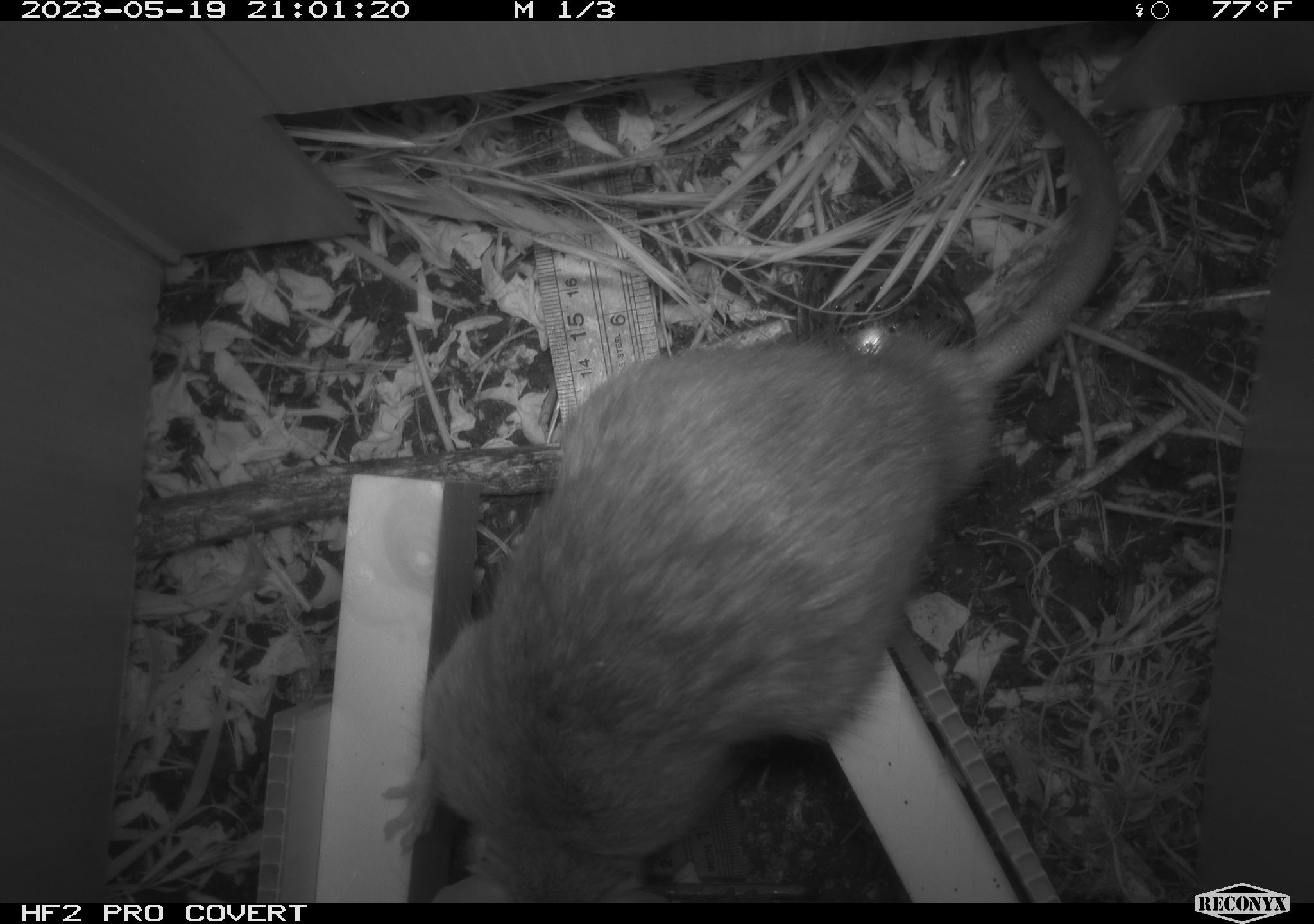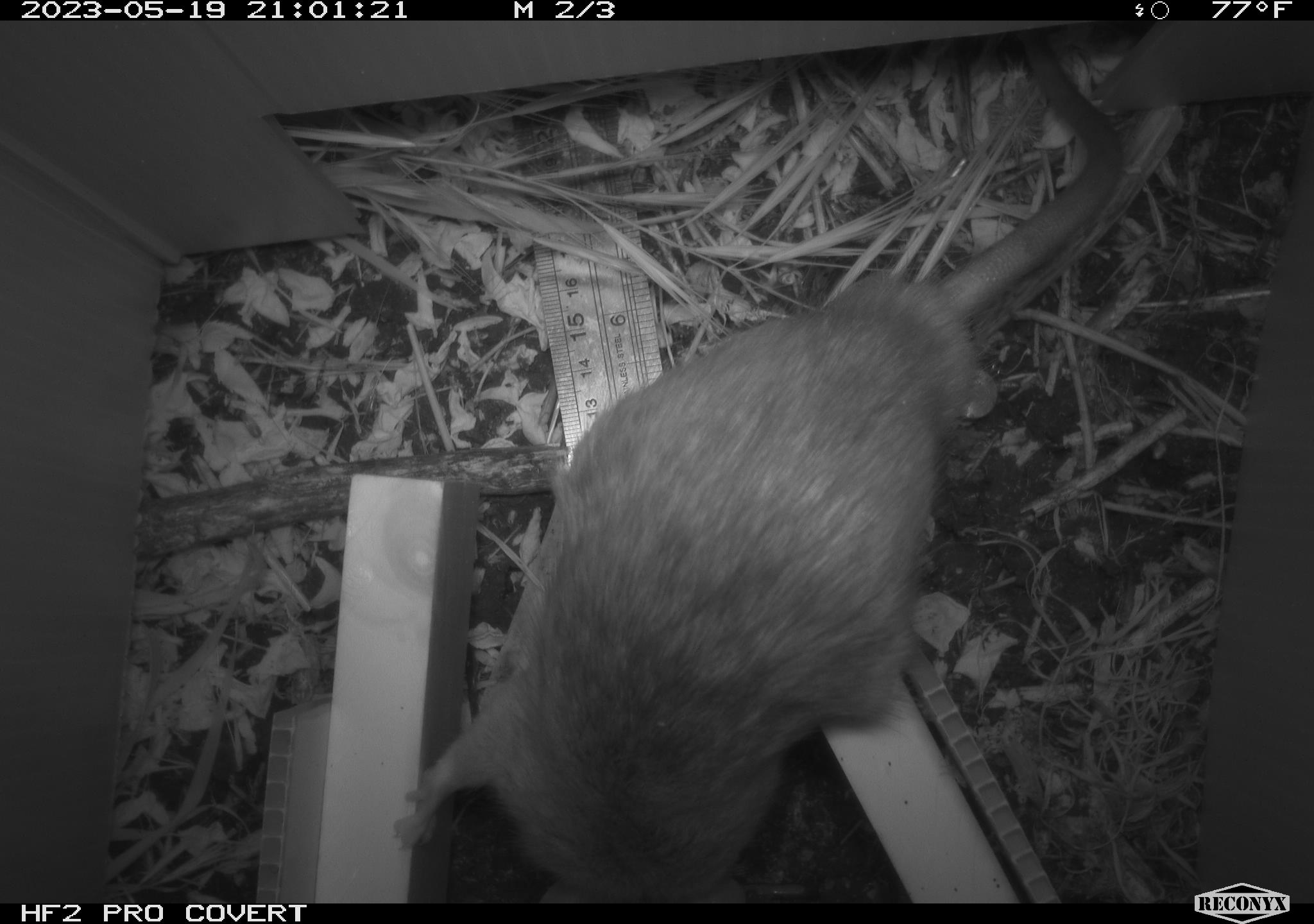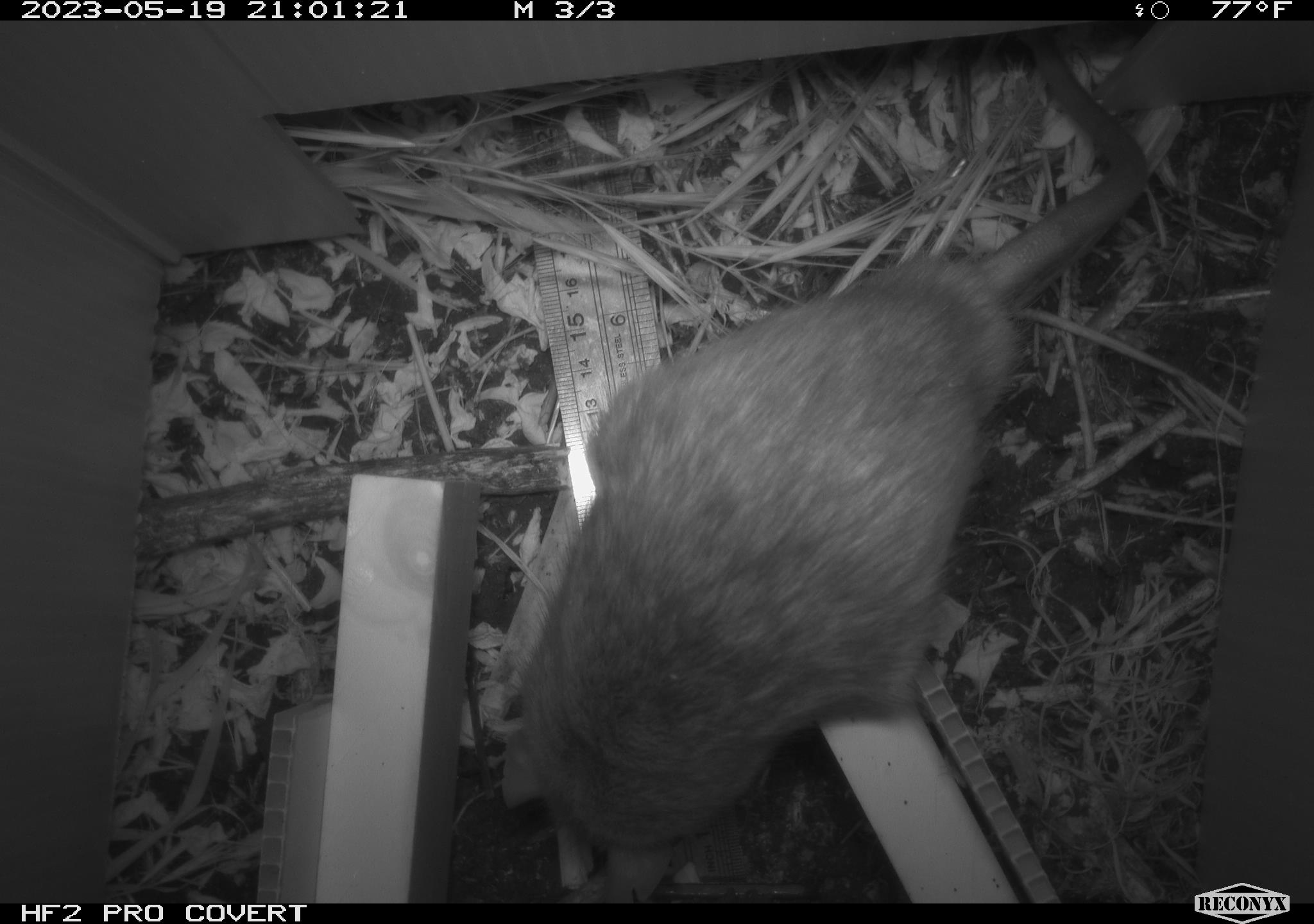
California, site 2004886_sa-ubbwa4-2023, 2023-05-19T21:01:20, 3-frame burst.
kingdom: Animalia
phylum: Chordata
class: Mammalia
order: Rodentia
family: Muridae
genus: Rattus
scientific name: Rattus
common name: rat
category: rattus species